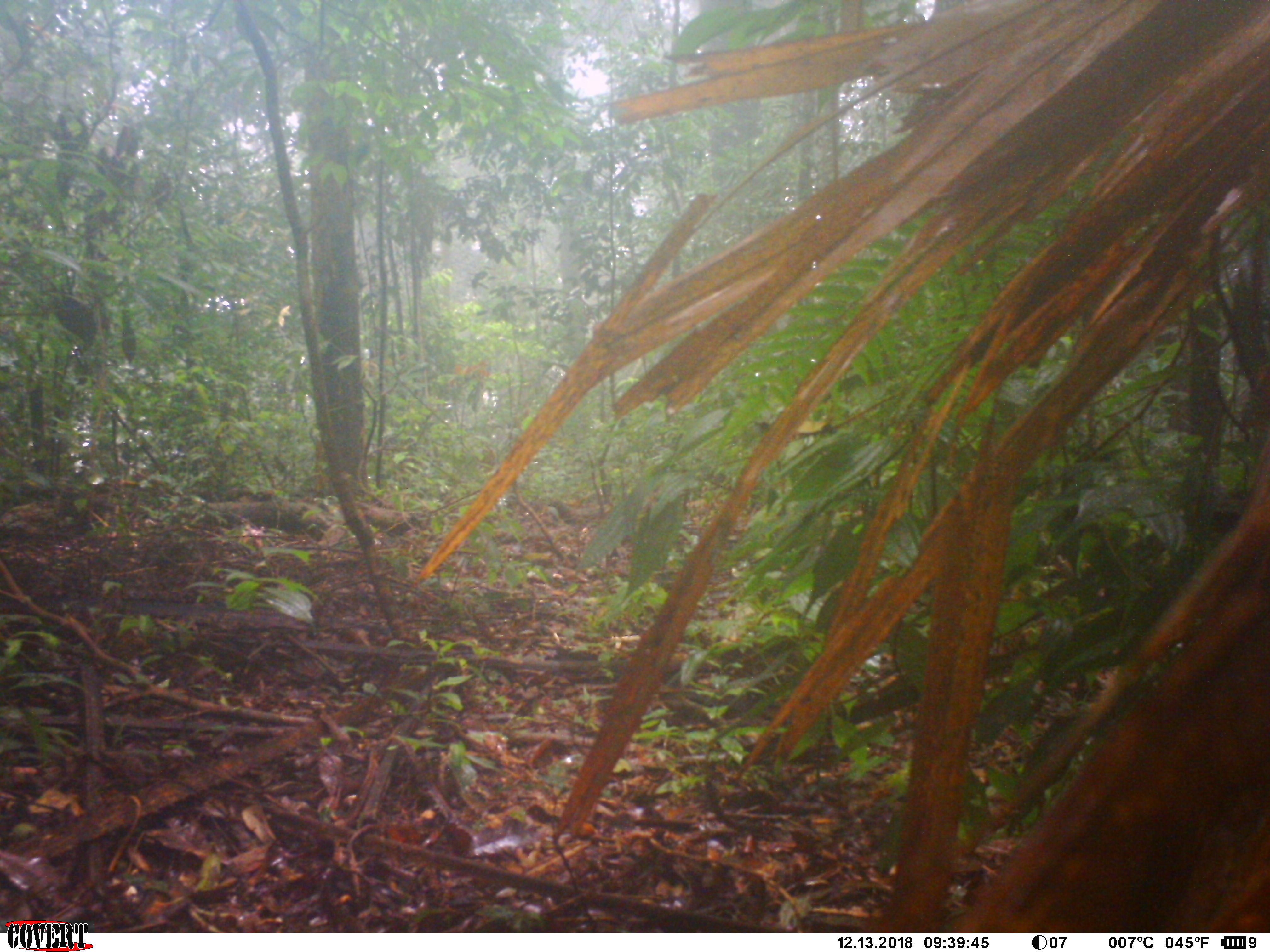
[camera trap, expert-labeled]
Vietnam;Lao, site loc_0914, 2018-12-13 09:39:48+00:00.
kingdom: Animalia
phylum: Chordata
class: Mammalia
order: Artiodactyla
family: Suidae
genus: Sus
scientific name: Sus scrofa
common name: eurasian wild pig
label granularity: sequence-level